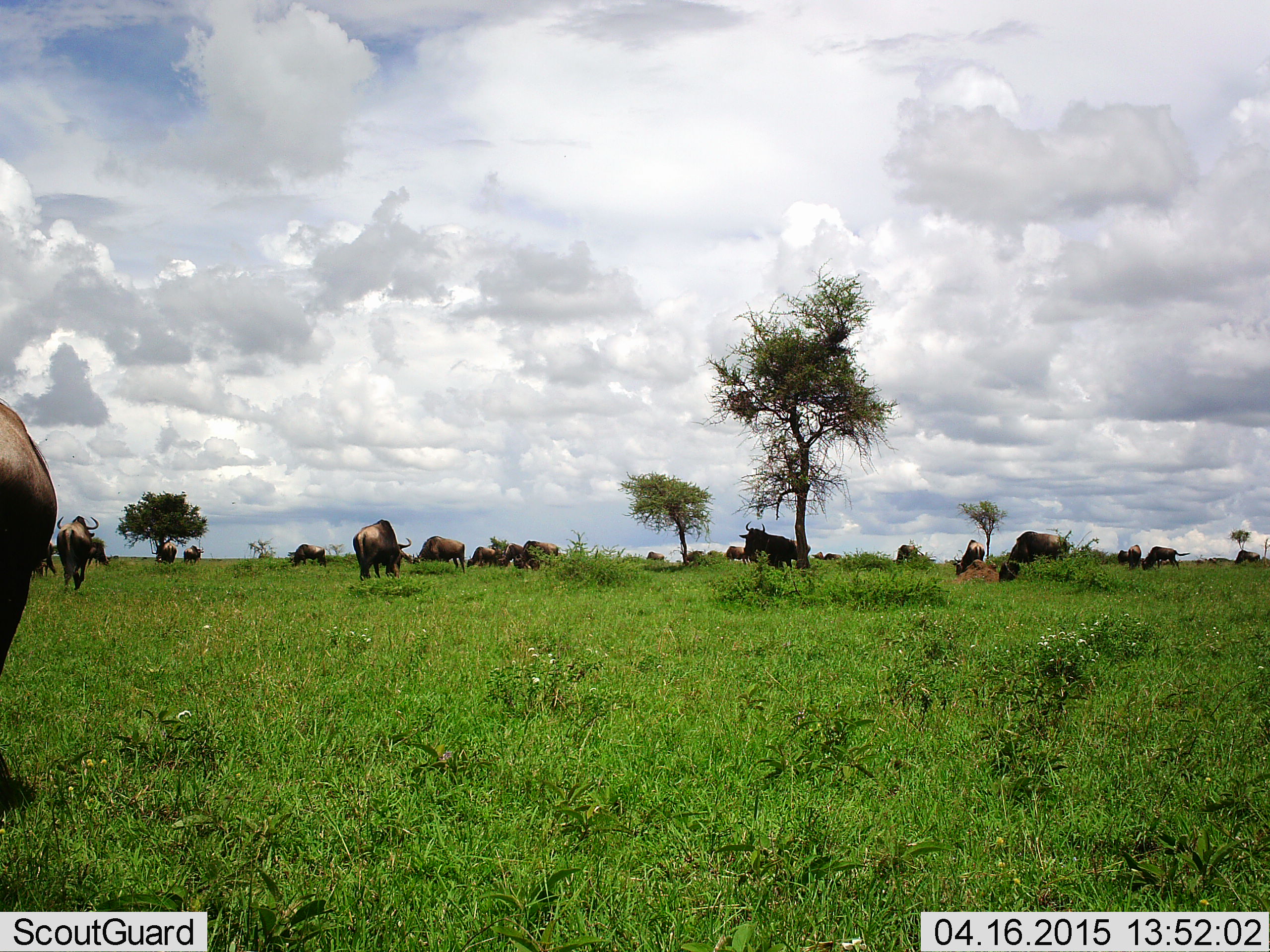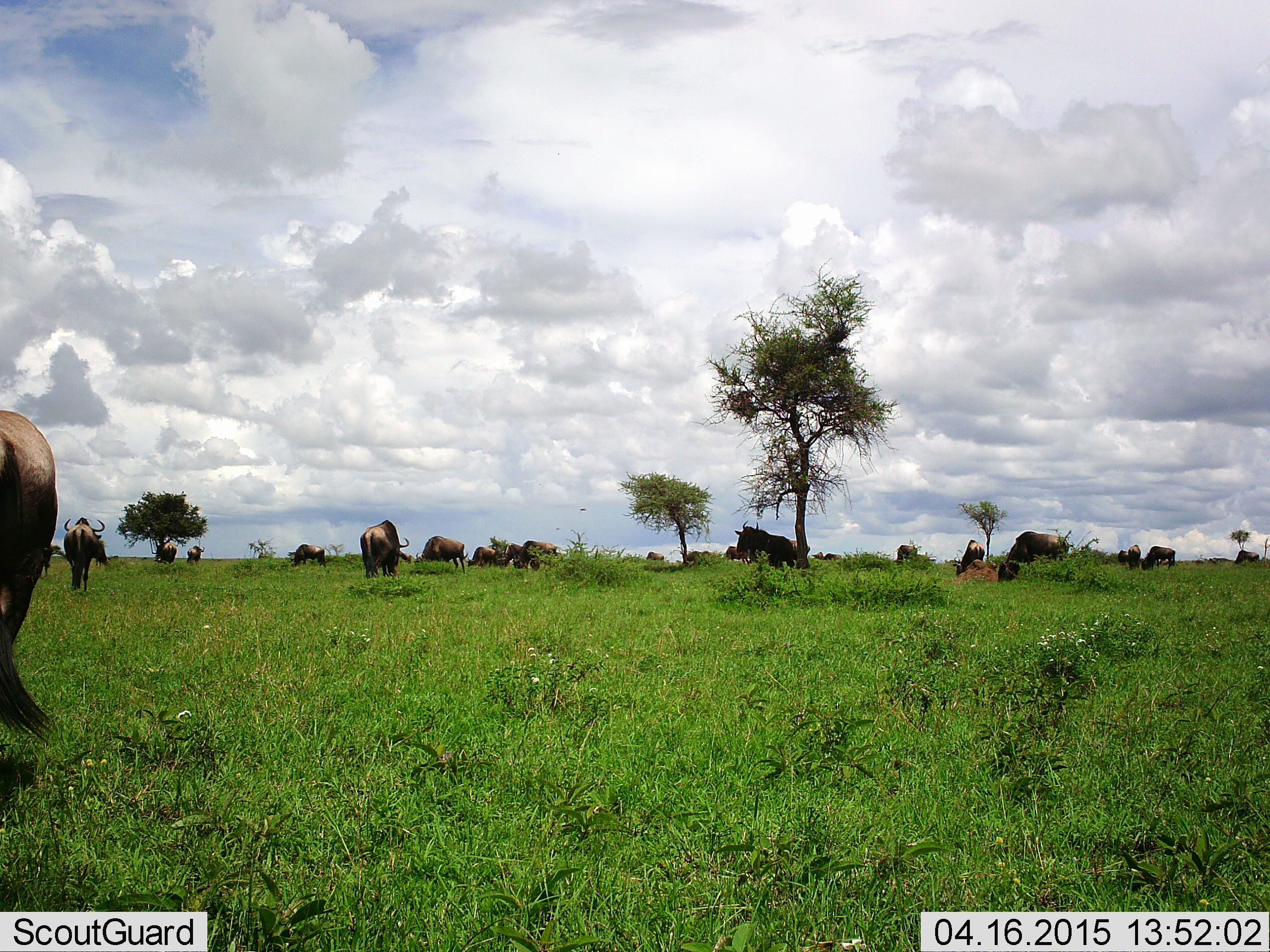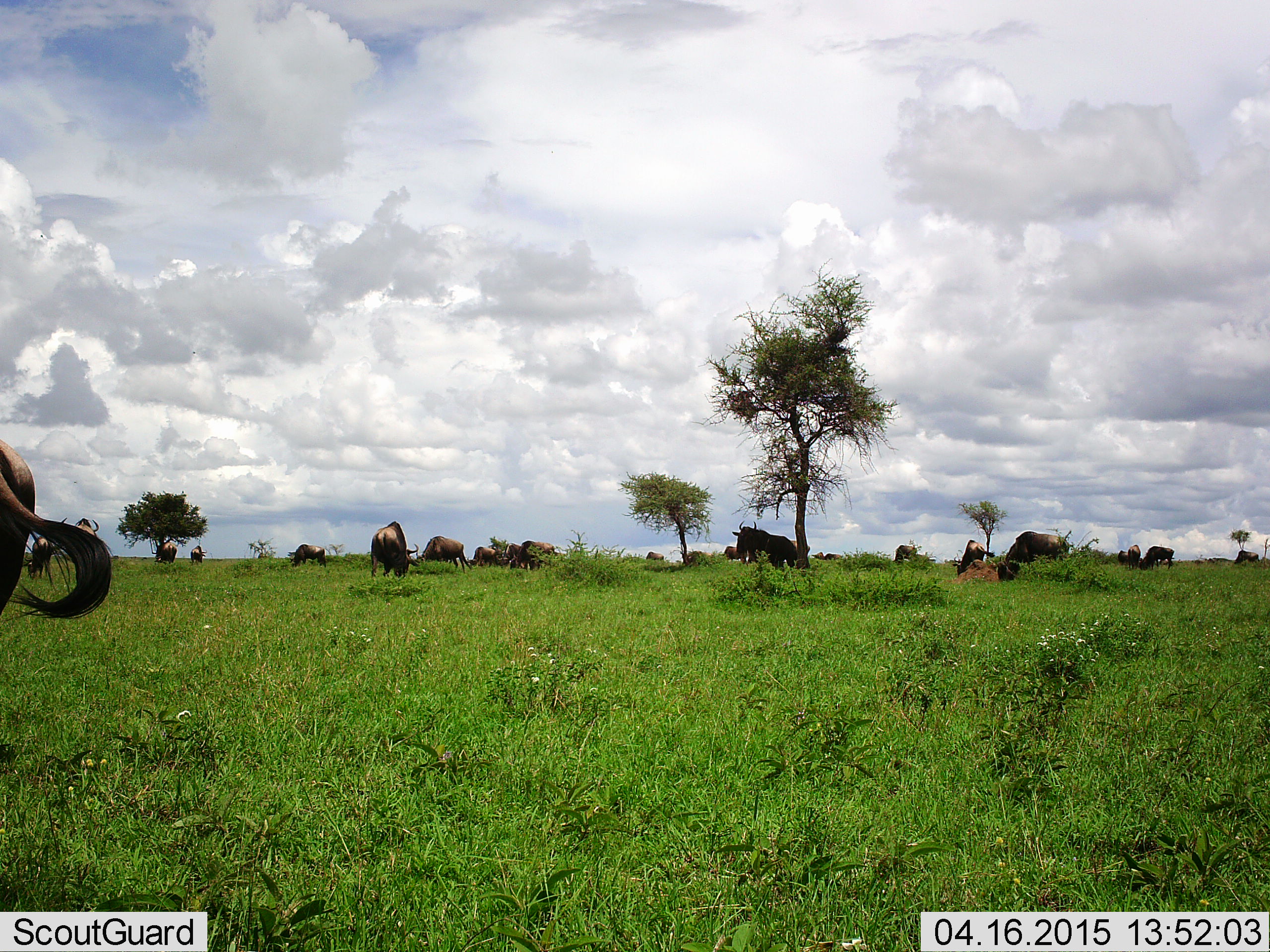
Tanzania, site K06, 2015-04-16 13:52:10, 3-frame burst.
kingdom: Animalia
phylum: Chordata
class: Mammalia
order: Artiodactyla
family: Bovidae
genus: Connochaetes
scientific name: Connochaetes taurinus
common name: blue wildebeest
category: wildebeest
Wildebeest (blue wildebeest) (Connochaetes taurinus), count 11-50. Behavior (volunteer vote fractions): standing 50%, resting 0%, moving 10%, interacting 0%. Young present (vote fraction): 0%. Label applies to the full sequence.